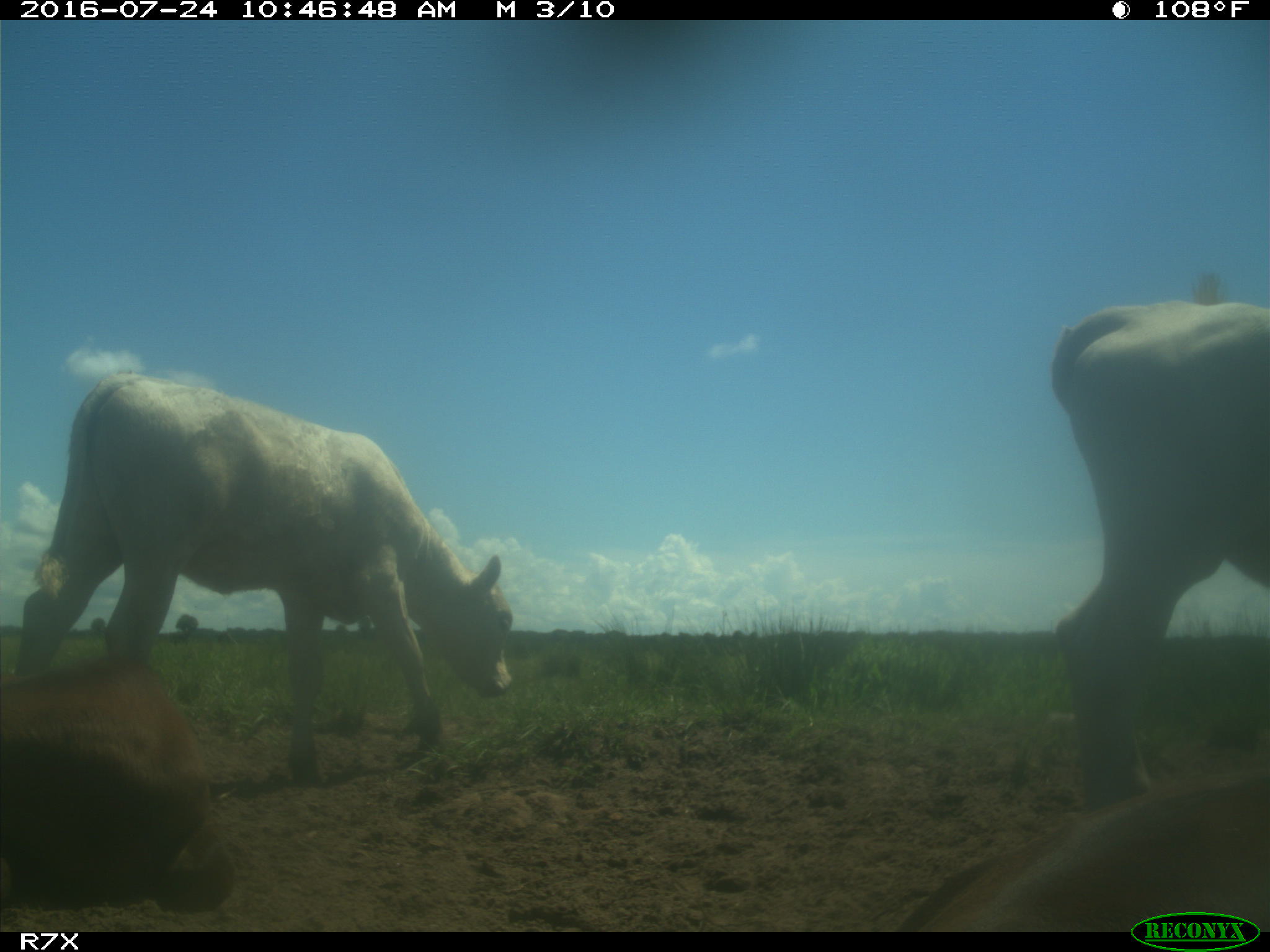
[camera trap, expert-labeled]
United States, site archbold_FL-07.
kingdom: Animalia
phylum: Chordata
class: Mammalia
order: Artiodactyla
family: Bovidae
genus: Bos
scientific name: Bos taurus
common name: domestic cow